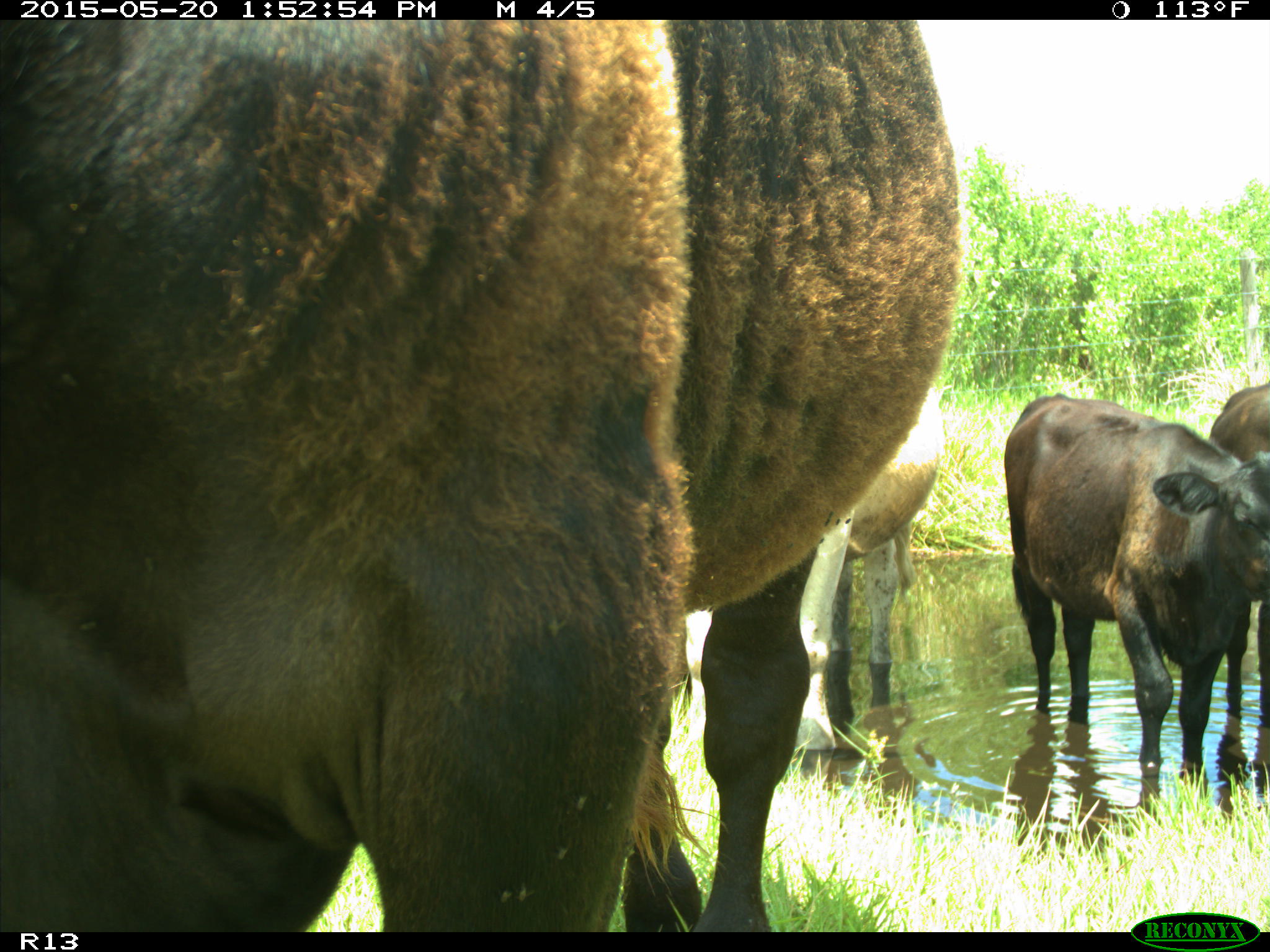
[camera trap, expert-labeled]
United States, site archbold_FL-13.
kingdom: Animalia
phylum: Chordata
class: Mammalia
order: Artiodactyla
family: Bovidae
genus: Bos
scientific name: Bos taurus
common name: domestic cow